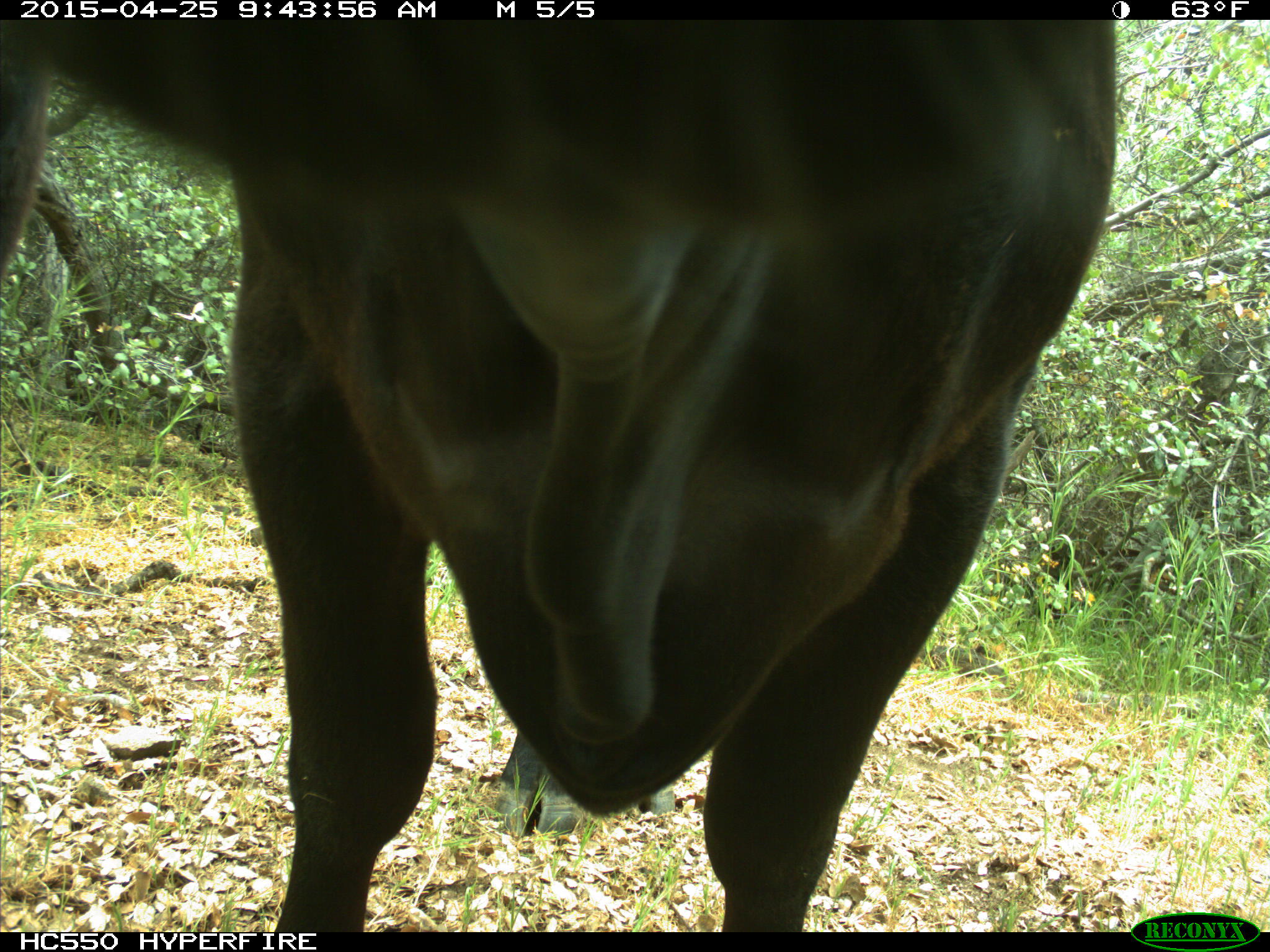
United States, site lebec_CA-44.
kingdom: Animalia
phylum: Chordata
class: Mammalia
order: Artiodactyla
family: Suidae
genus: Sus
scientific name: Sus scrofa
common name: wild boar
Sus scrofa (wild boar).